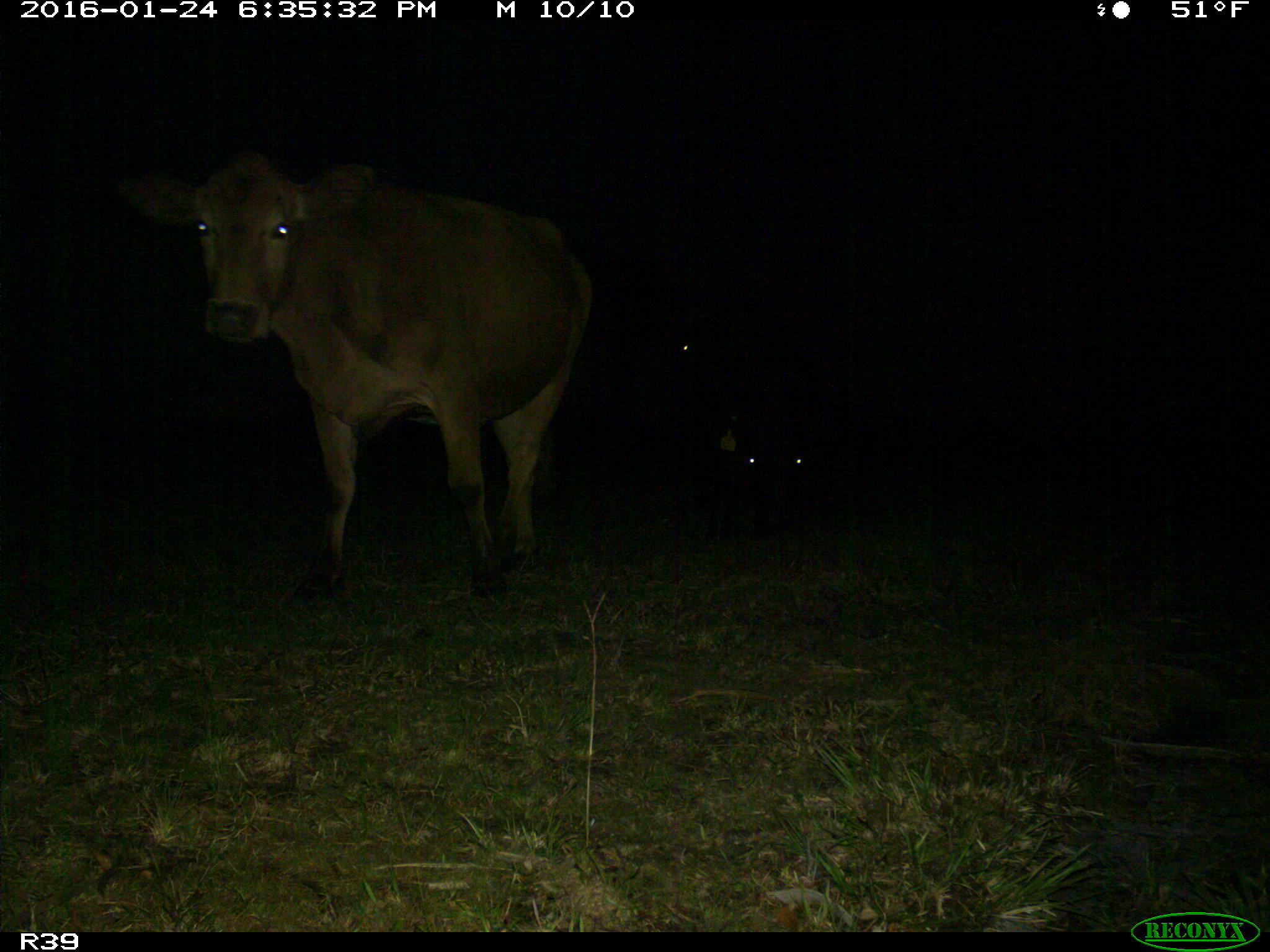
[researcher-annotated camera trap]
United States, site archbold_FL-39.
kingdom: Animalia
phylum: Chordata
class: Mammalia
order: Artiodactyla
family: Bovidae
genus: Bos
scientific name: Bos taurus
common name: domestic cow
Bos taurus (domestic cow).